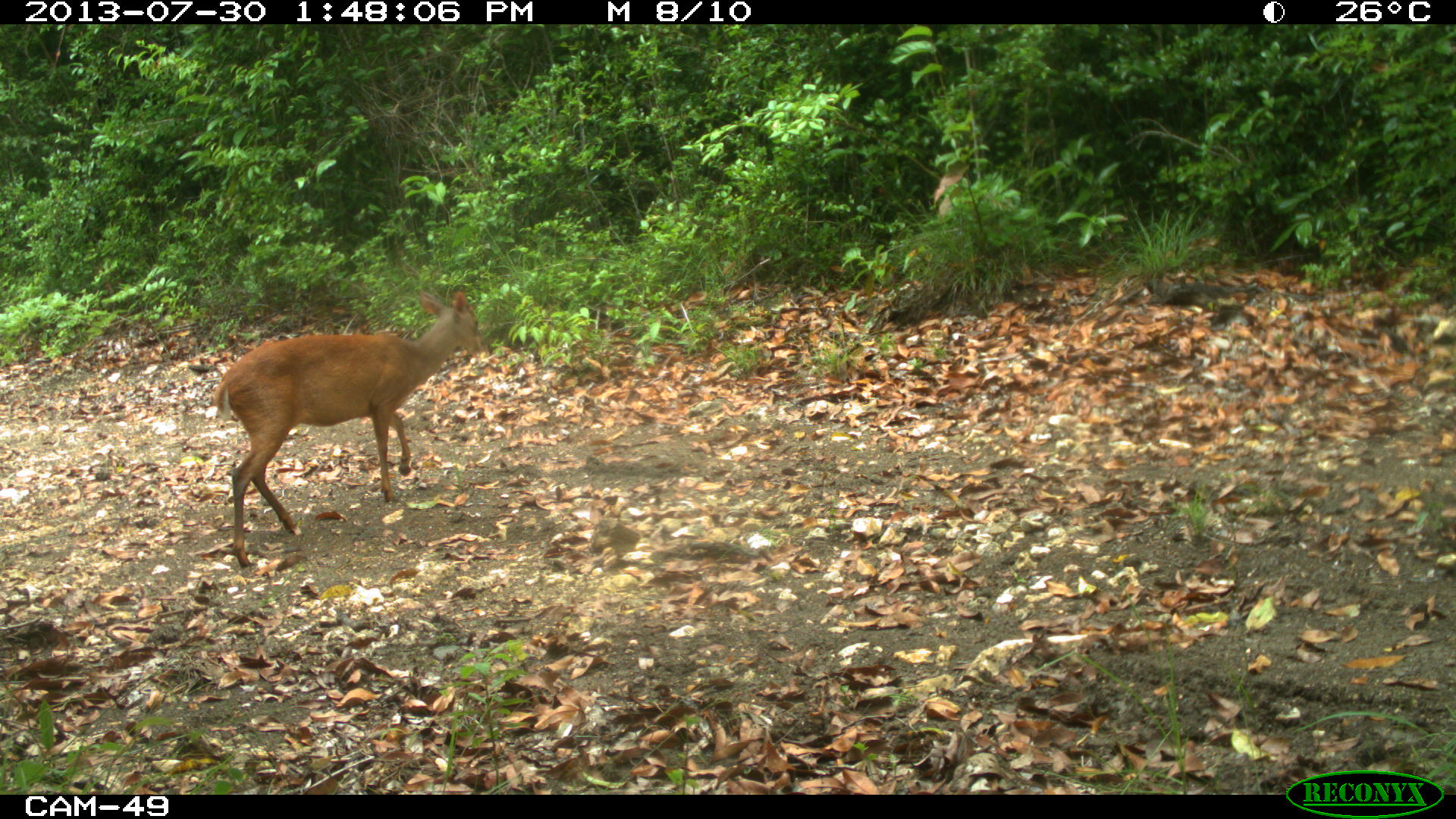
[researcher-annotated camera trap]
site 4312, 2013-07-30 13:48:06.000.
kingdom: Animalia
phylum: Chordata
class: Mammalia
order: Artiodactyla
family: Cervidae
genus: Mazama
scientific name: Mazama temama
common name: central american red brocket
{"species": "Mazama temama (central american red brocket)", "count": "1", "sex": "male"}